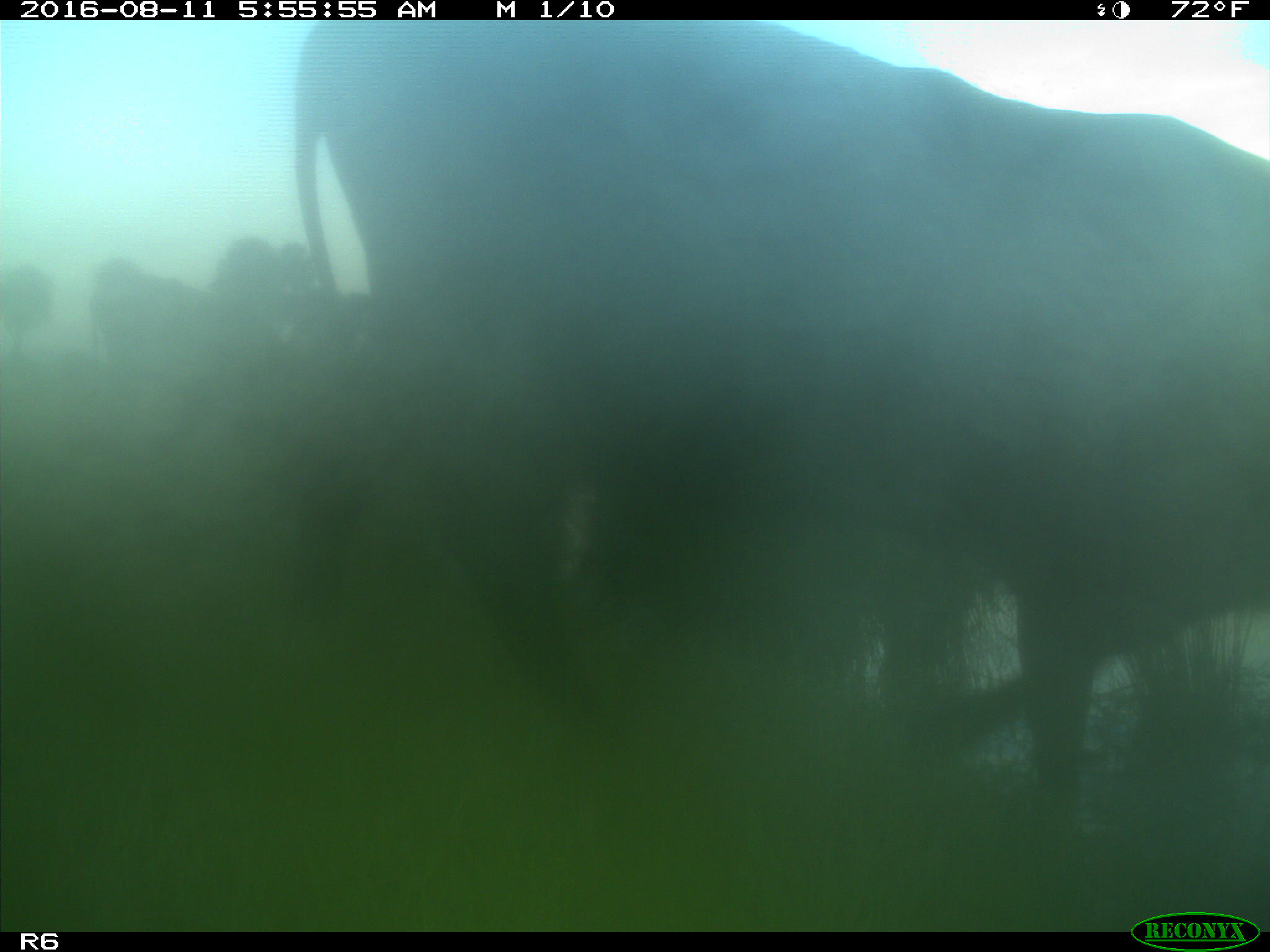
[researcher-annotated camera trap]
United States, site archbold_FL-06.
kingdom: Animalia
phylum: Chordata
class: Mammalia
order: Artiodactyla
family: Bovidae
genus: Bos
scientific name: Bos taurus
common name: domestic cow